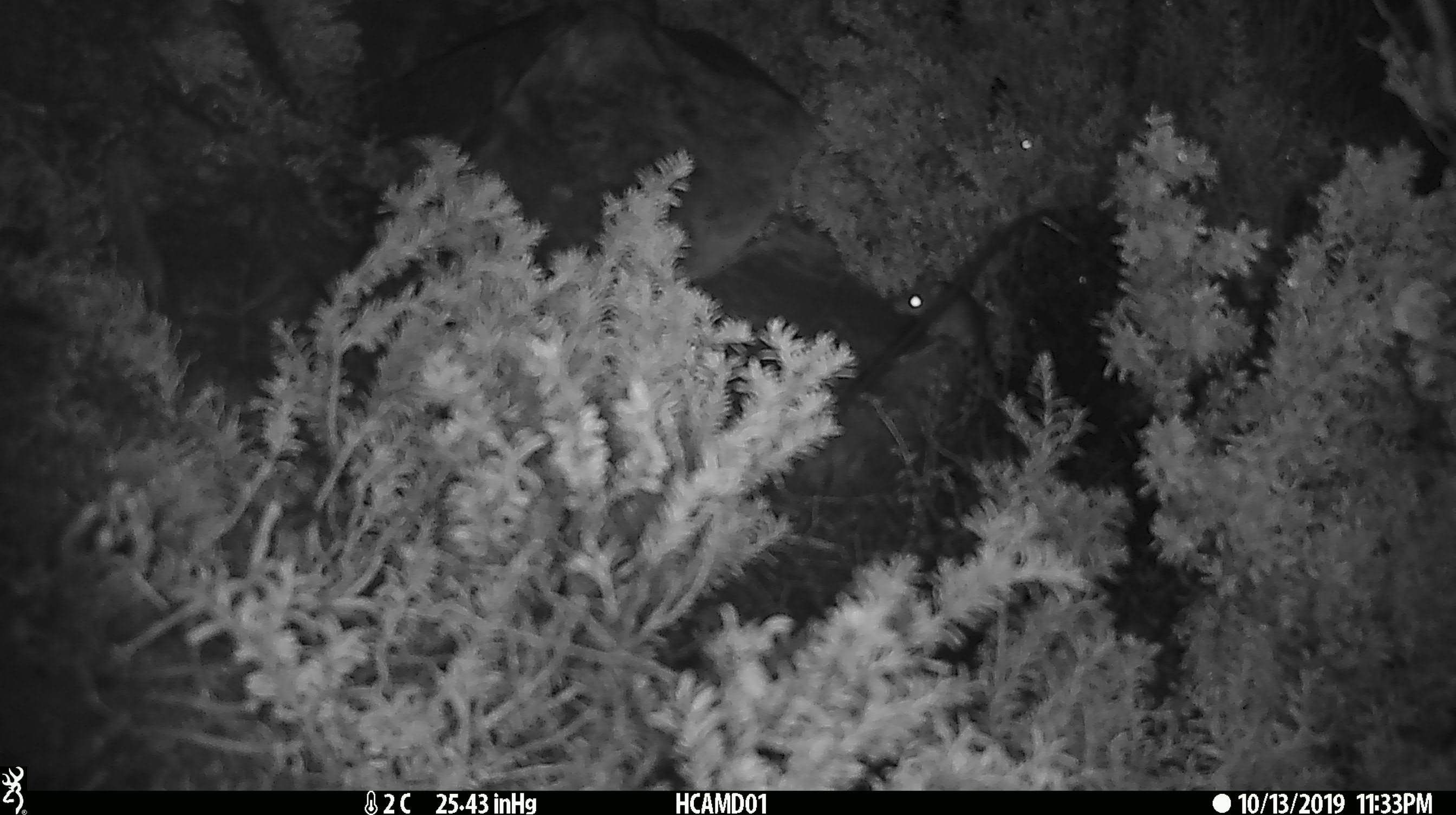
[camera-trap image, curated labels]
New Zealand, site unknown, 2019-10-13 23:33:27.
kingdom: Animalia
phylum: Chordata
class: Mammalia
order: Rodentia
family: Muridae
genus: Mus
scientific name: Mus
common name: mouse